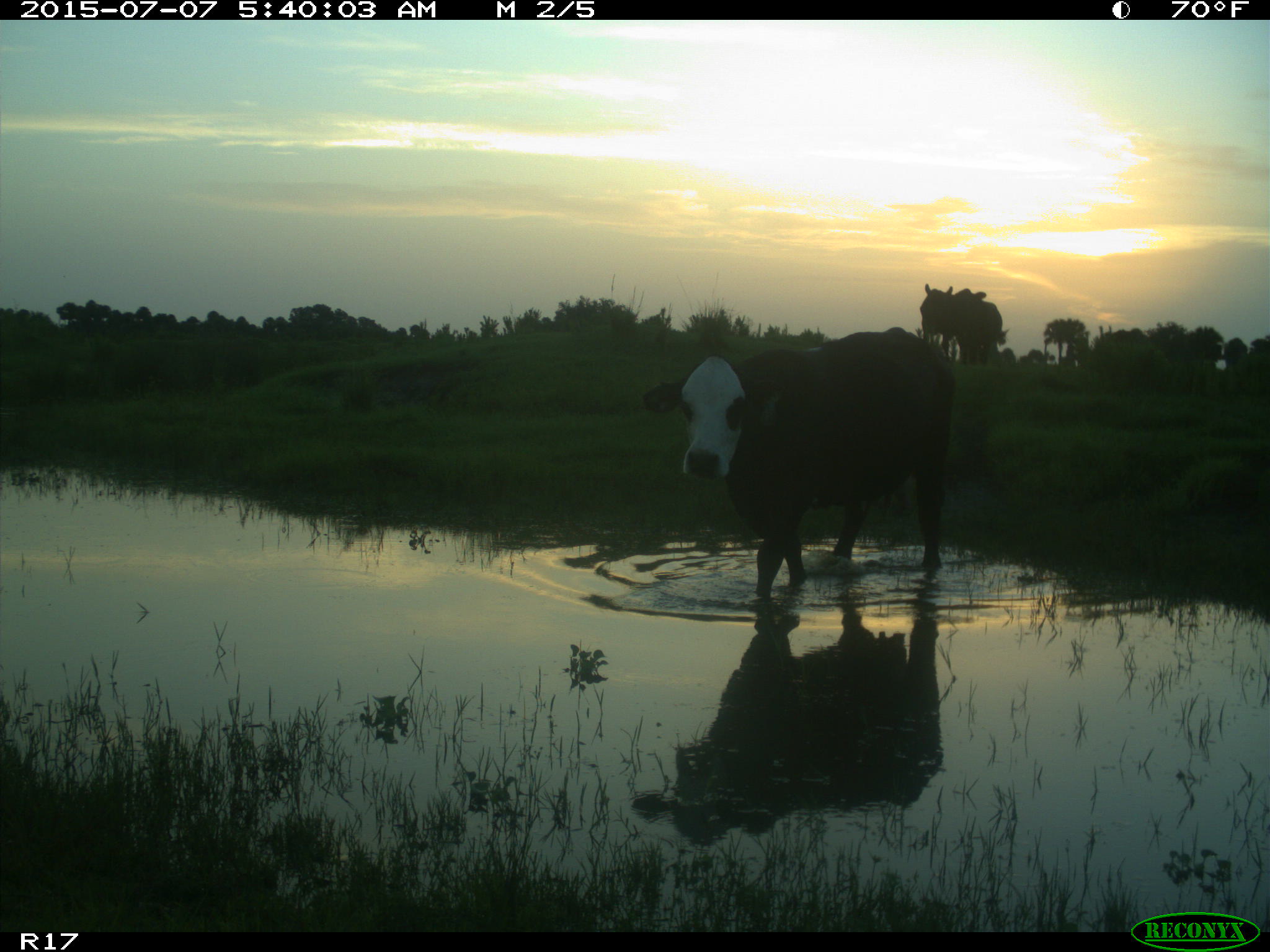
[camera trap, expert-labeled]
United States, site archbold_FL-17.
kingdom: Animalia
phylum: Chordata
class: Mammalia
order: Artiodactyla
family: Bovidae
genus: Bos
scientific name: Bos taurus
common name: domestic cow